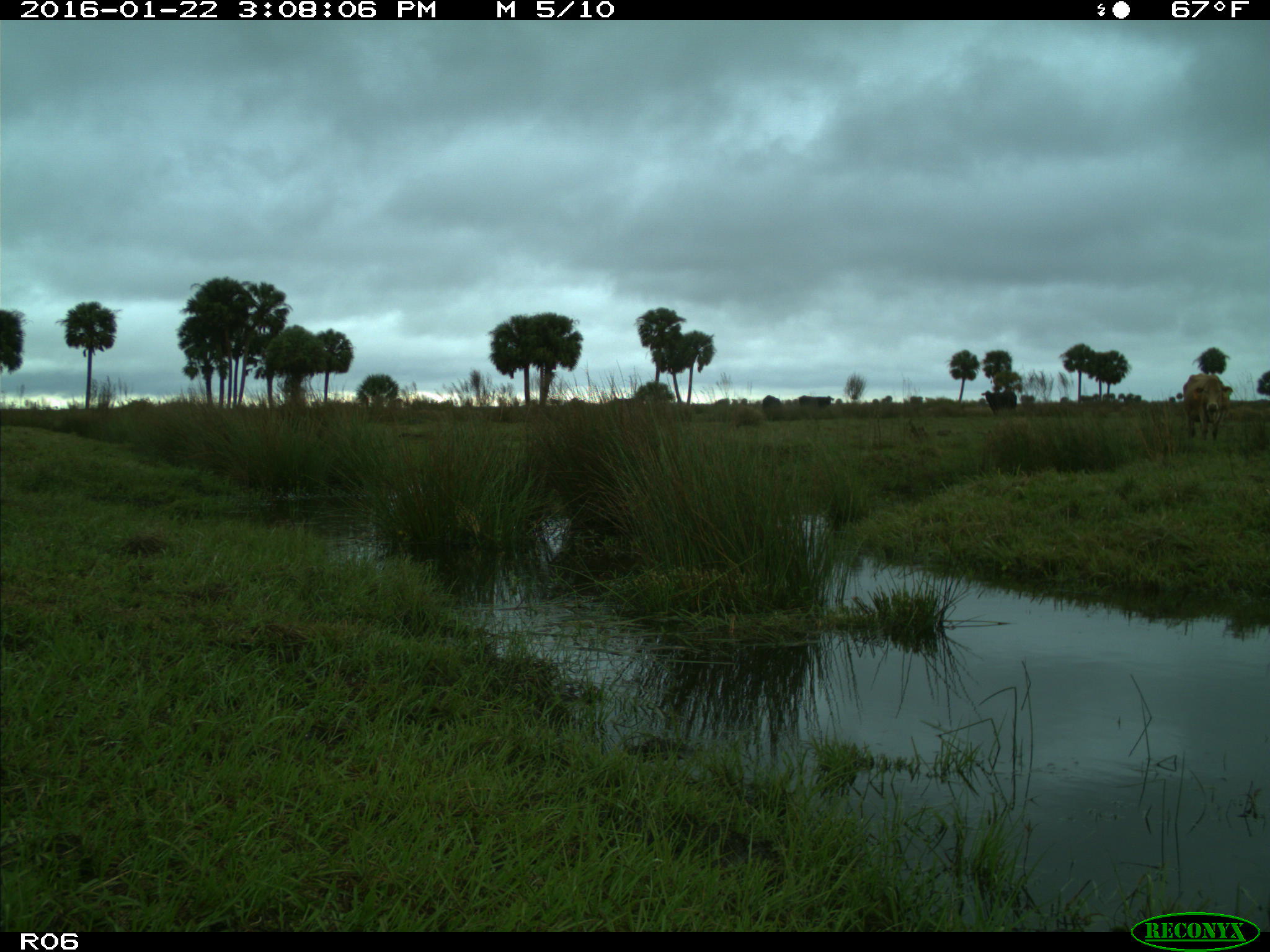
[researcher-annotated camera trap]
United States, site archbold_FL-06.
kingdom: Animalia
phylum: Chordata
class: Mammalia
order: Artiodactyla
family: Bovidae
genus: Bos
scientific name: Bos taurus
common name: domestic cow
Bos taurus (domestic cow).